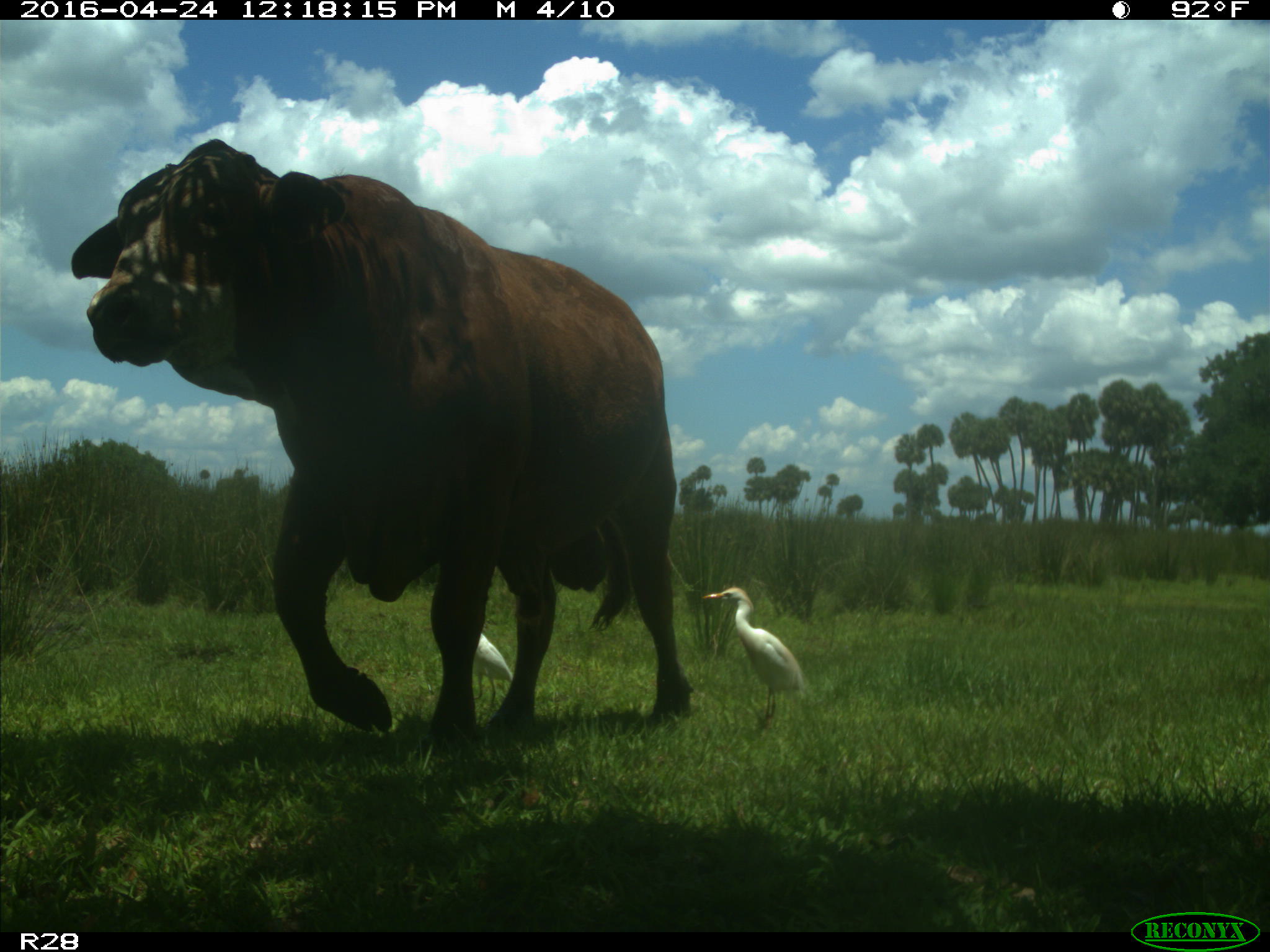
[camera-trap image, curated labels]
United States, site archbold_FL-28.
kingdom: Animalia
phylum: Chordata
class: Mammalia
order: Artiodactyla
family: Bovidae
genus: Bos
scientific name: Bos taurus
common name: domestic cow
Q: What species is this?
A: Bos taurus (domestic cow).